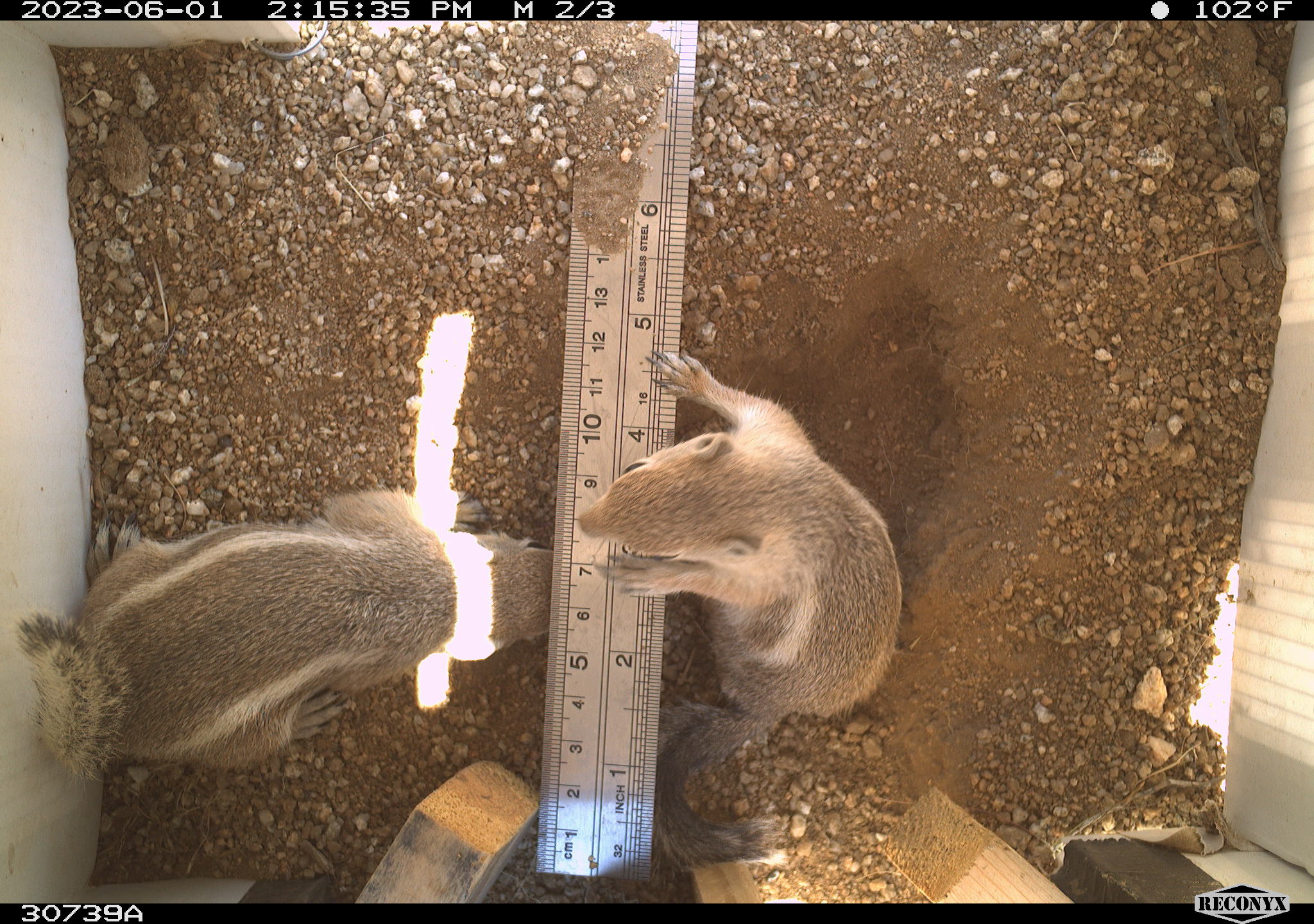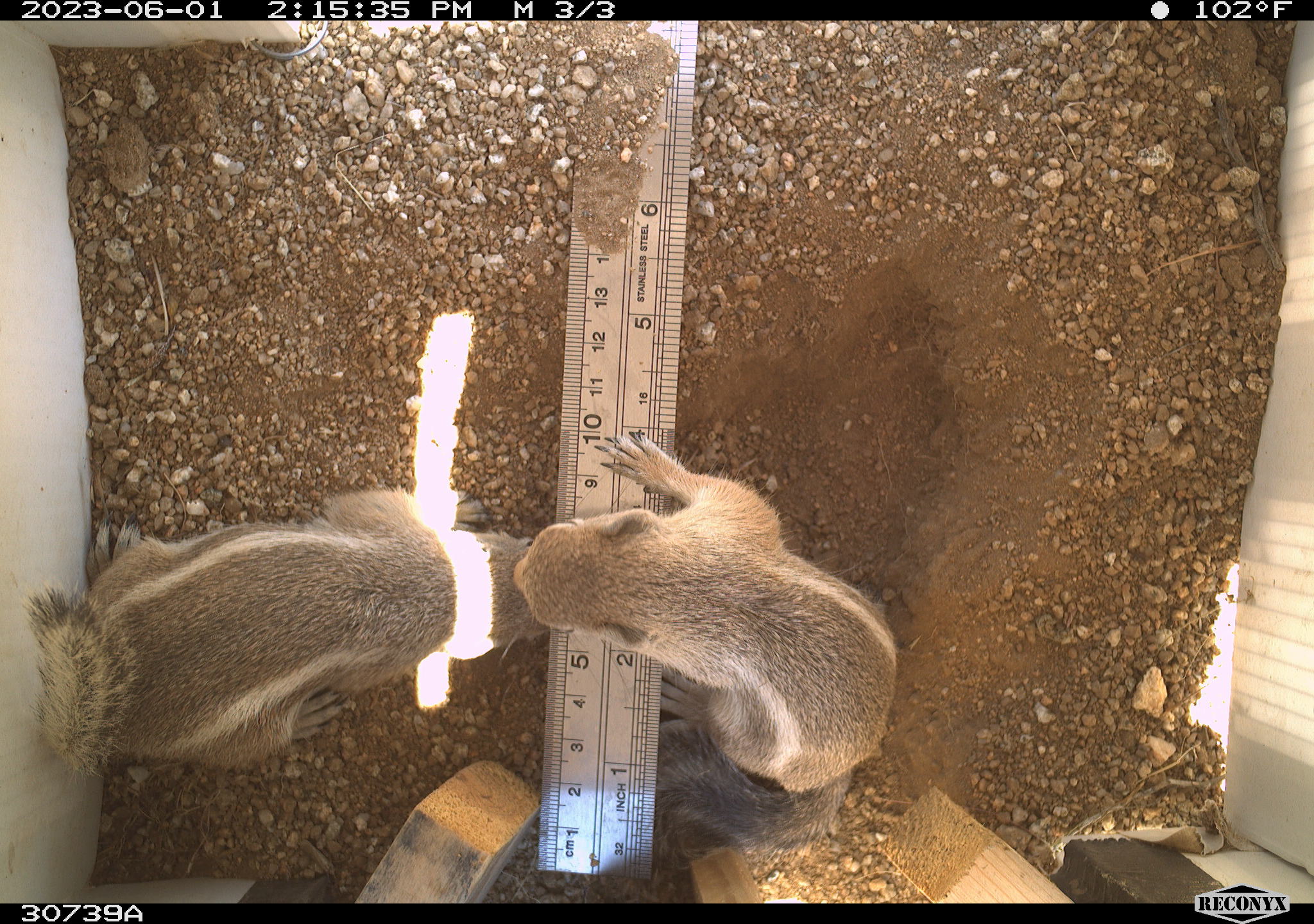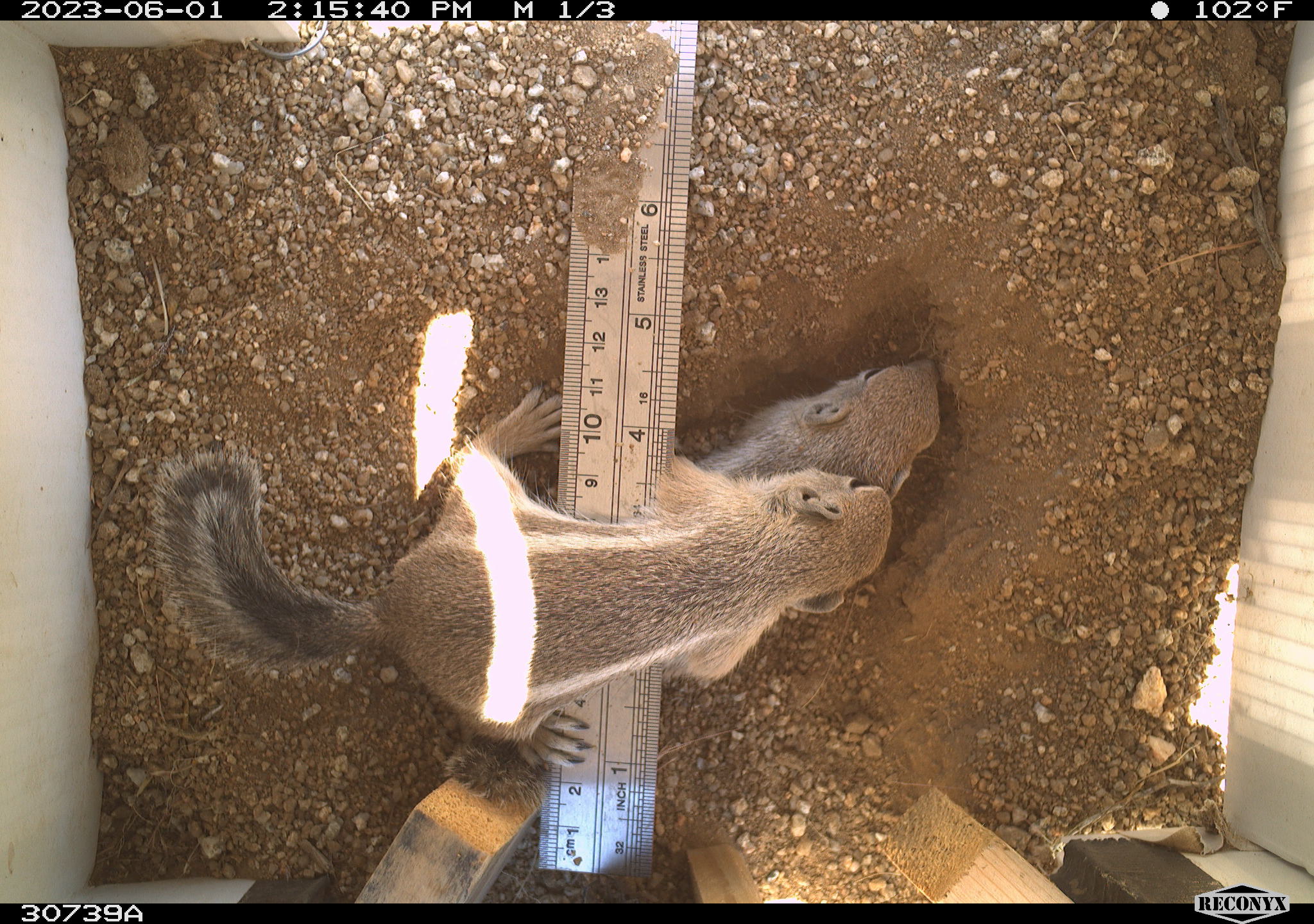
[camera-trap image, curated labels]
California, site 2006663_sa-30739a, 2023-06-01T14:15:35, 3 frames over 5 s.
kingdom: Animalia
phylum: Chordata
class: Mammalia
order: Rodentia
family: Sciuridae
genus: Ammospermophilus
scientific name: Ammospermophilus leucurus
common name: white-tailed antelope squirrel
White-tailed antelope squirrel (Ammospermophilus leucurus).